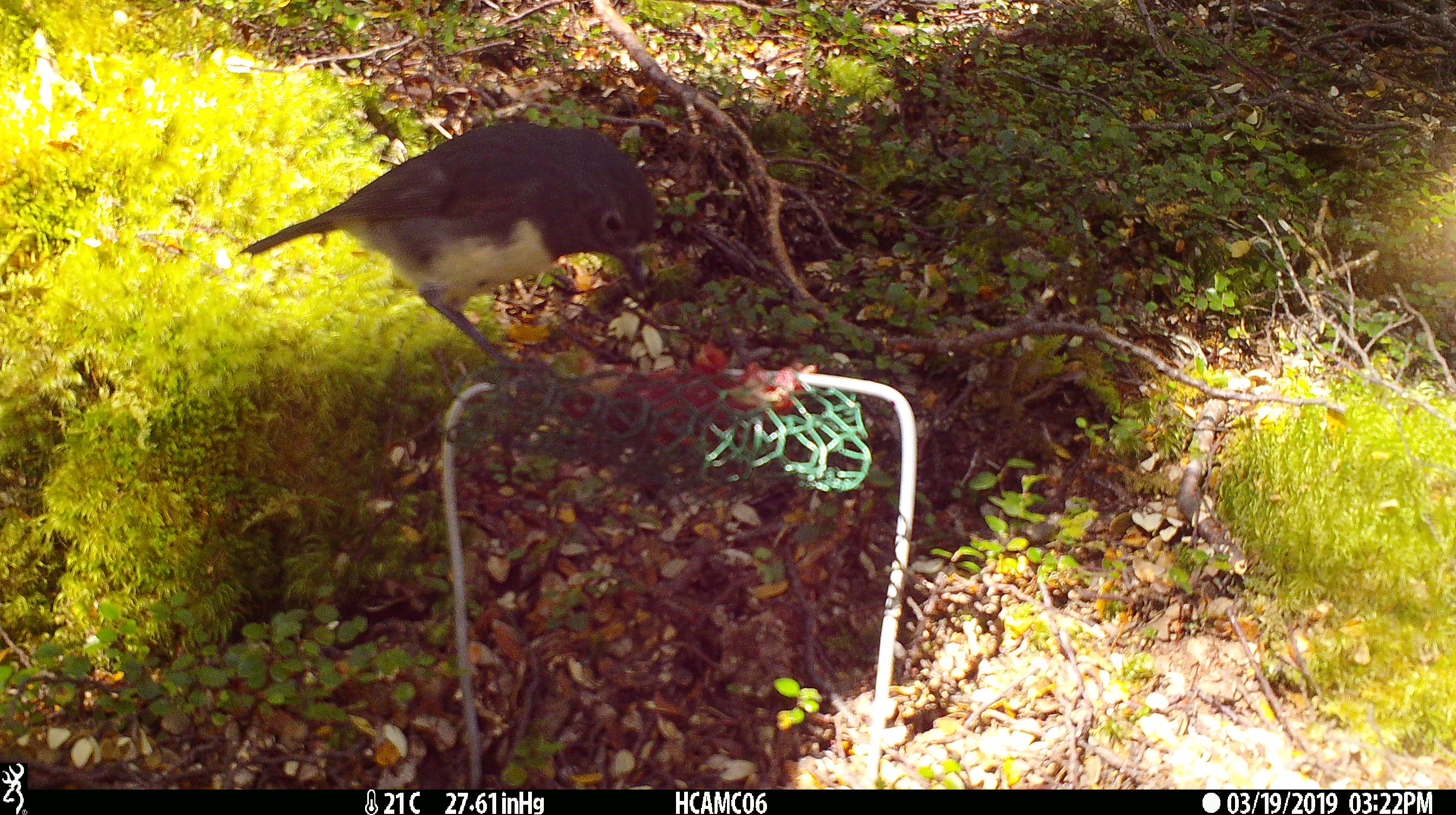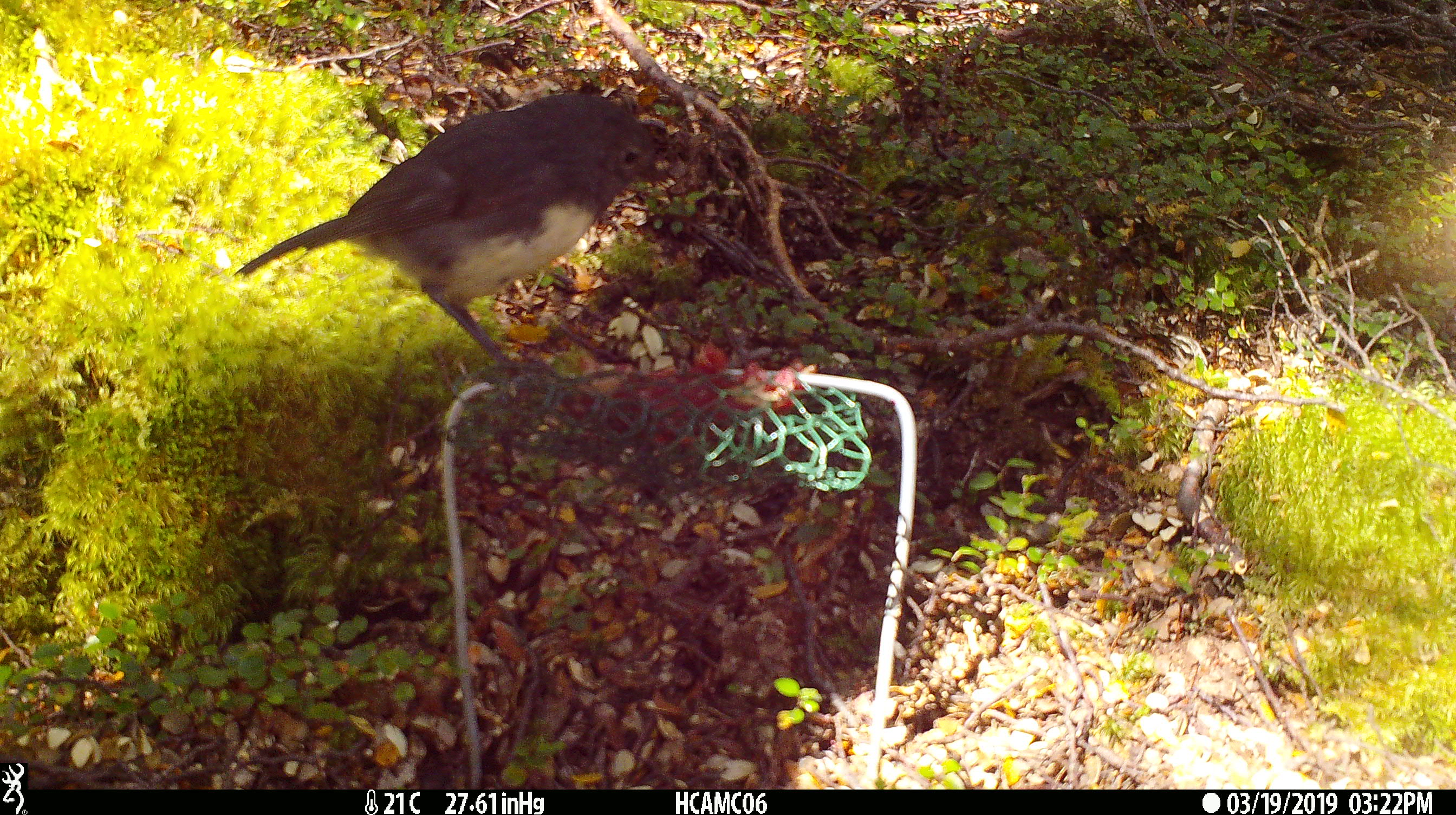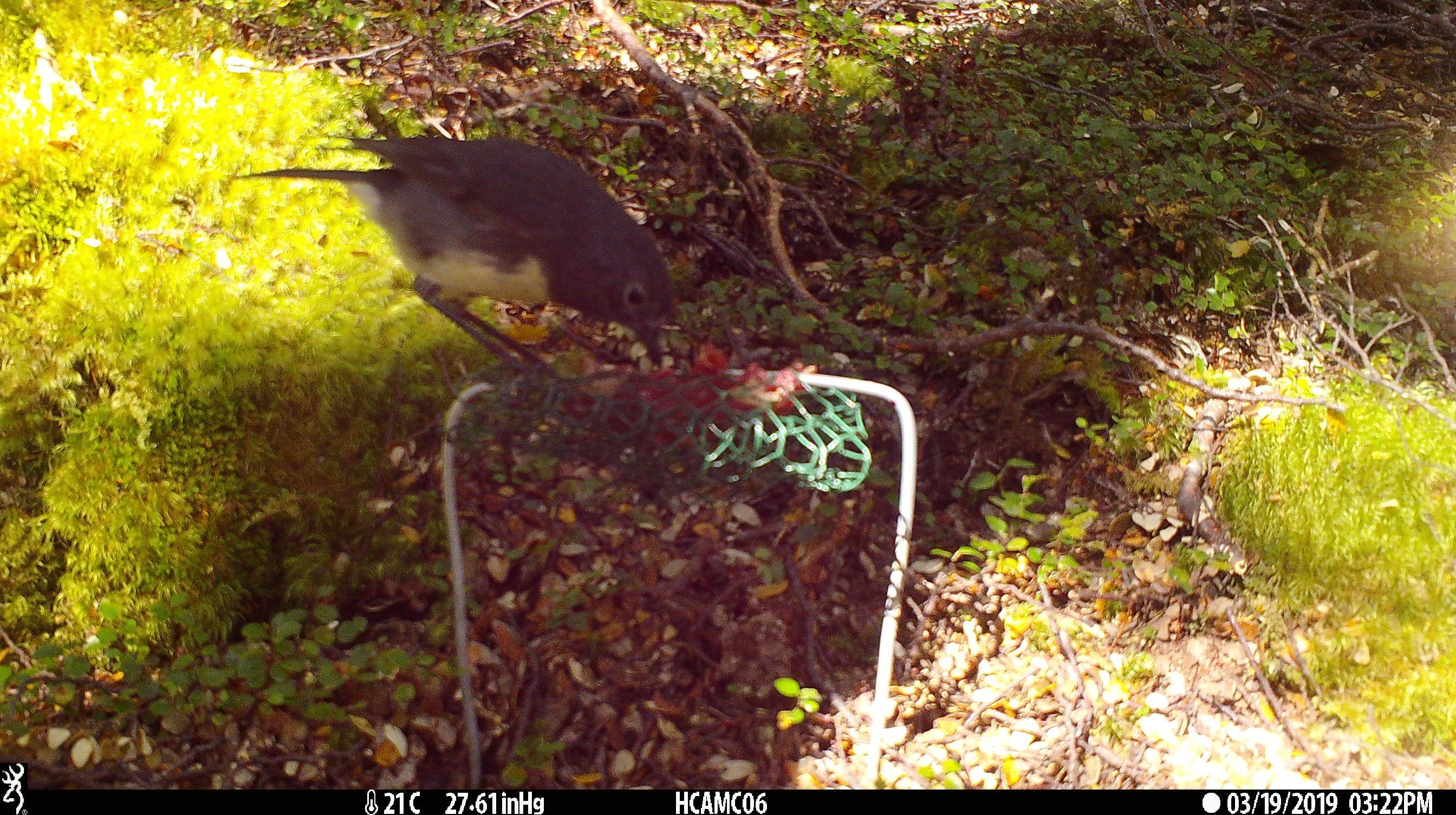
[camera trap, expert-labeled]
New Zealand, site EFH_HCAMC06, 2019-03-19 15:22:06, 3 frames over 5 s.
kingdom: Animalia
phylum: Chordata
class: Aves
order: Passeriformes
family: Petroicidae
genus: Petroica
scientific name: Petroica australis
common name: new zealand robin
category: robin